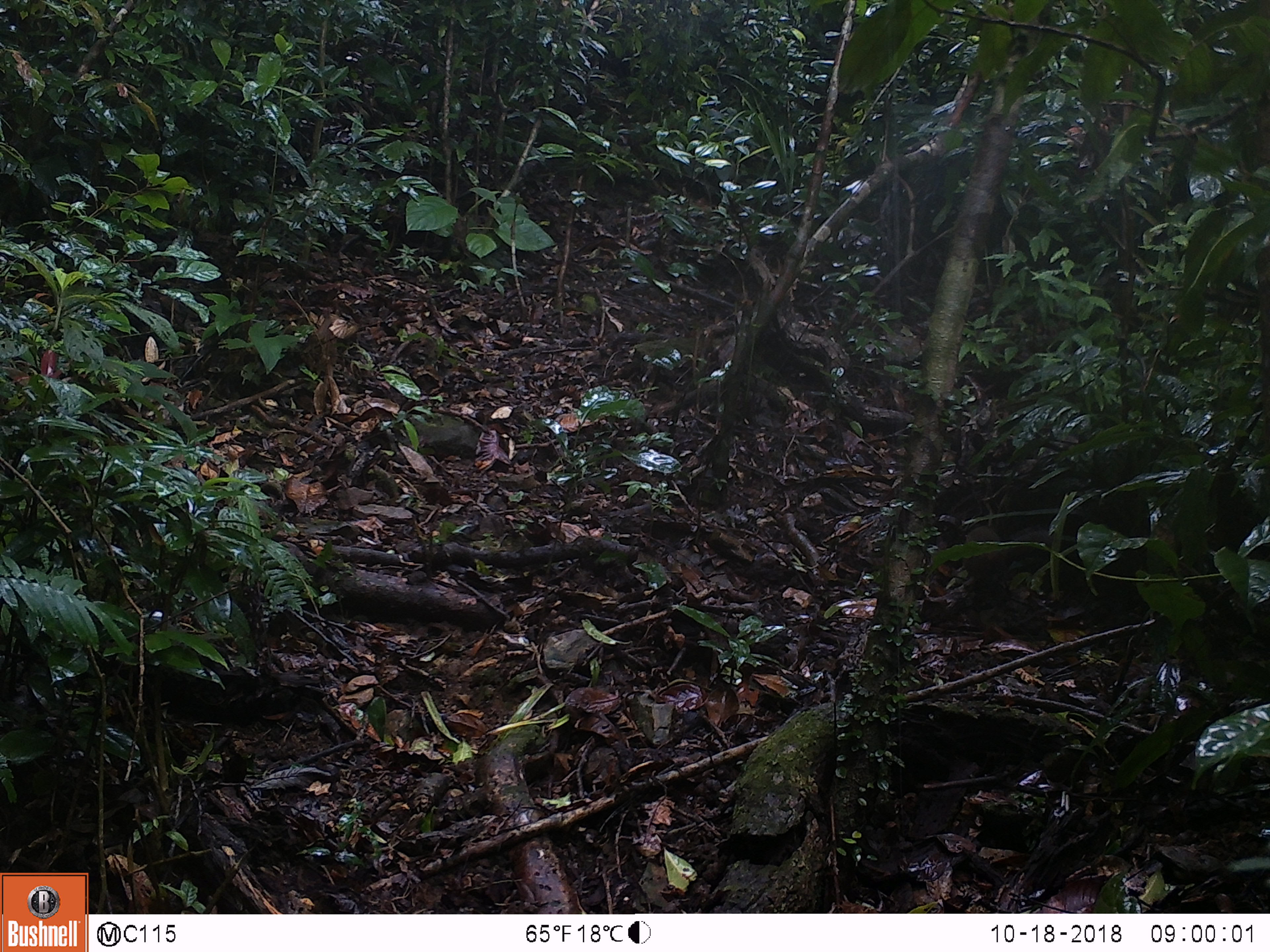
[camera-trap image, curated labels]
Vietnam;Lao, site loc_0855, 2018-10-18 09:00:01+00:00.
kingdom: Animalia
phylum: Chordata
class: Mammalia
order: Rodentia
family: Sciuridae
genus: Dremomys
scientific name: Dremomys rufigenis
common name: red-cheeked squirrel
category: red cheeked squirrel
Red cheeked squirrel (red-cheeked squirrel) (Dremomys rufigenis). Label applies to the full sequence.